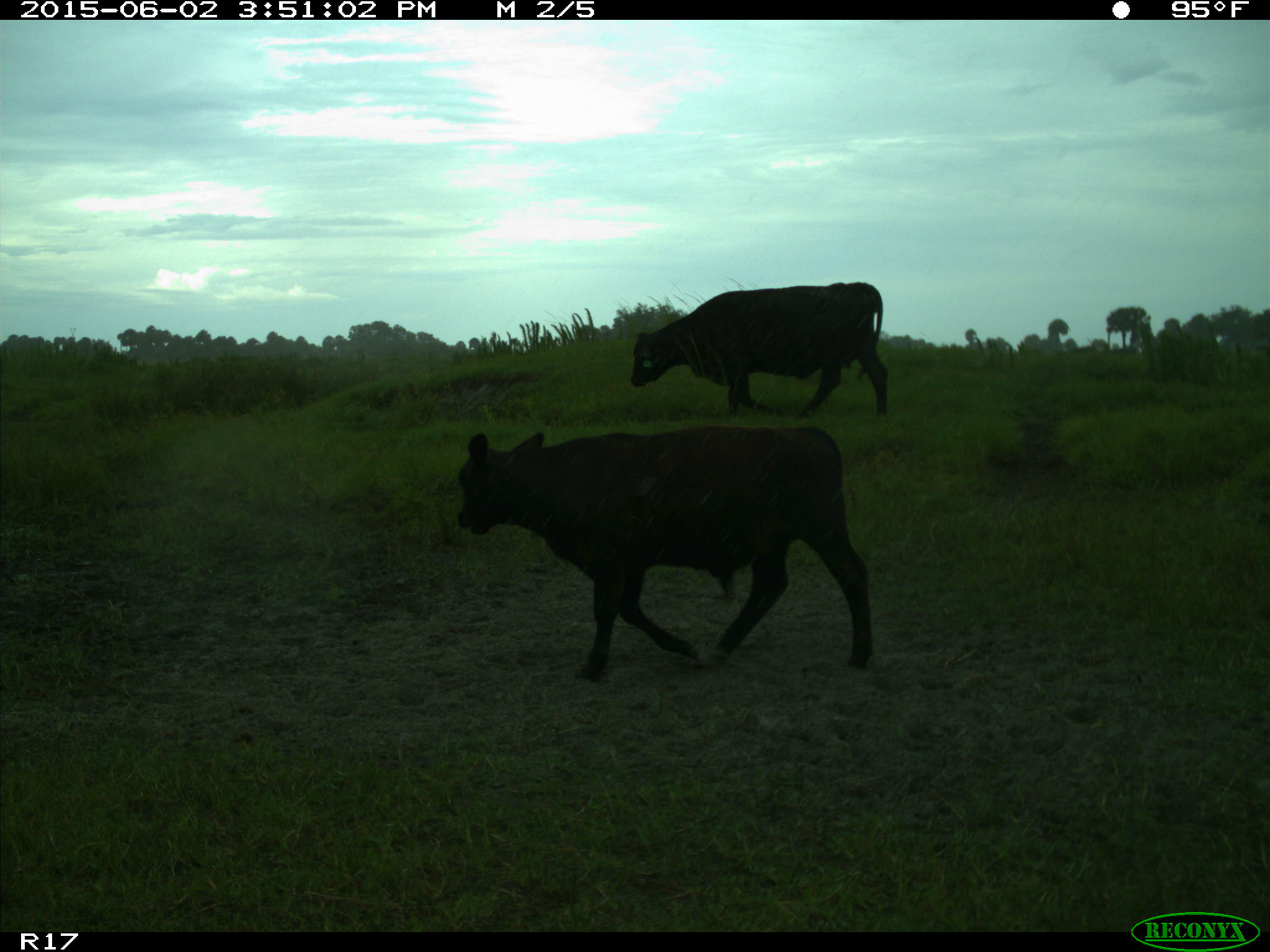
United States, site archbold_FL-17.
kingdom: Animalia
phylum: Chordata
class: Mammalia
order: Artiodactyla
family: Bovidae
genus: Bos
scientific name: Bos taurus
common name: domestic cow